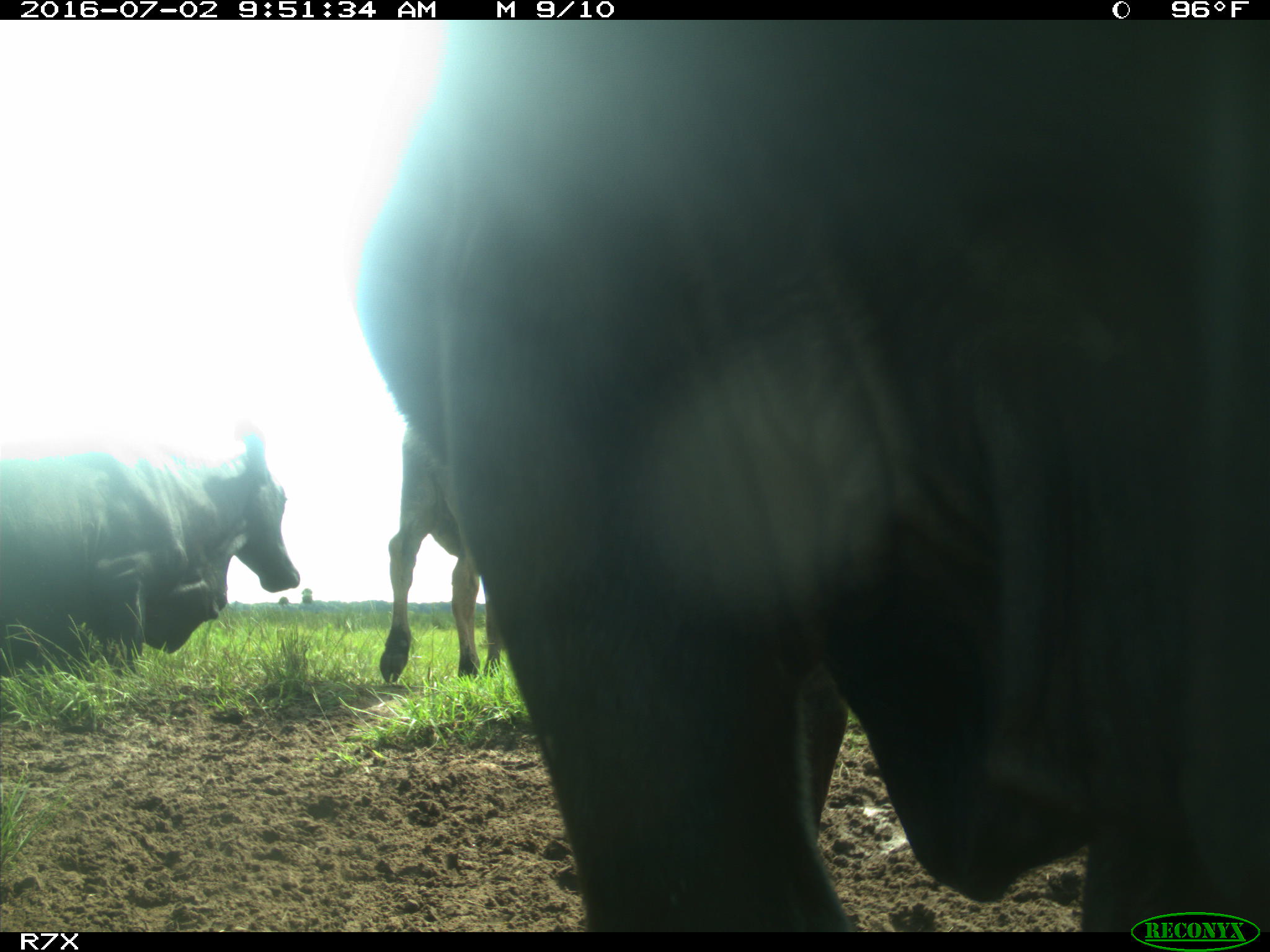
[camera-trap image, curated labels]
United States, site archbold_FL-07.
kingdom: Animalia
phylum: Chordata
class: Mammalia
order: Artiodactyla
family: Bovidae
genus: Bos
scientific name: Bos taurus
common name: domestic cow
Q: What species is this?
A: Bos taurus (domestic cow).